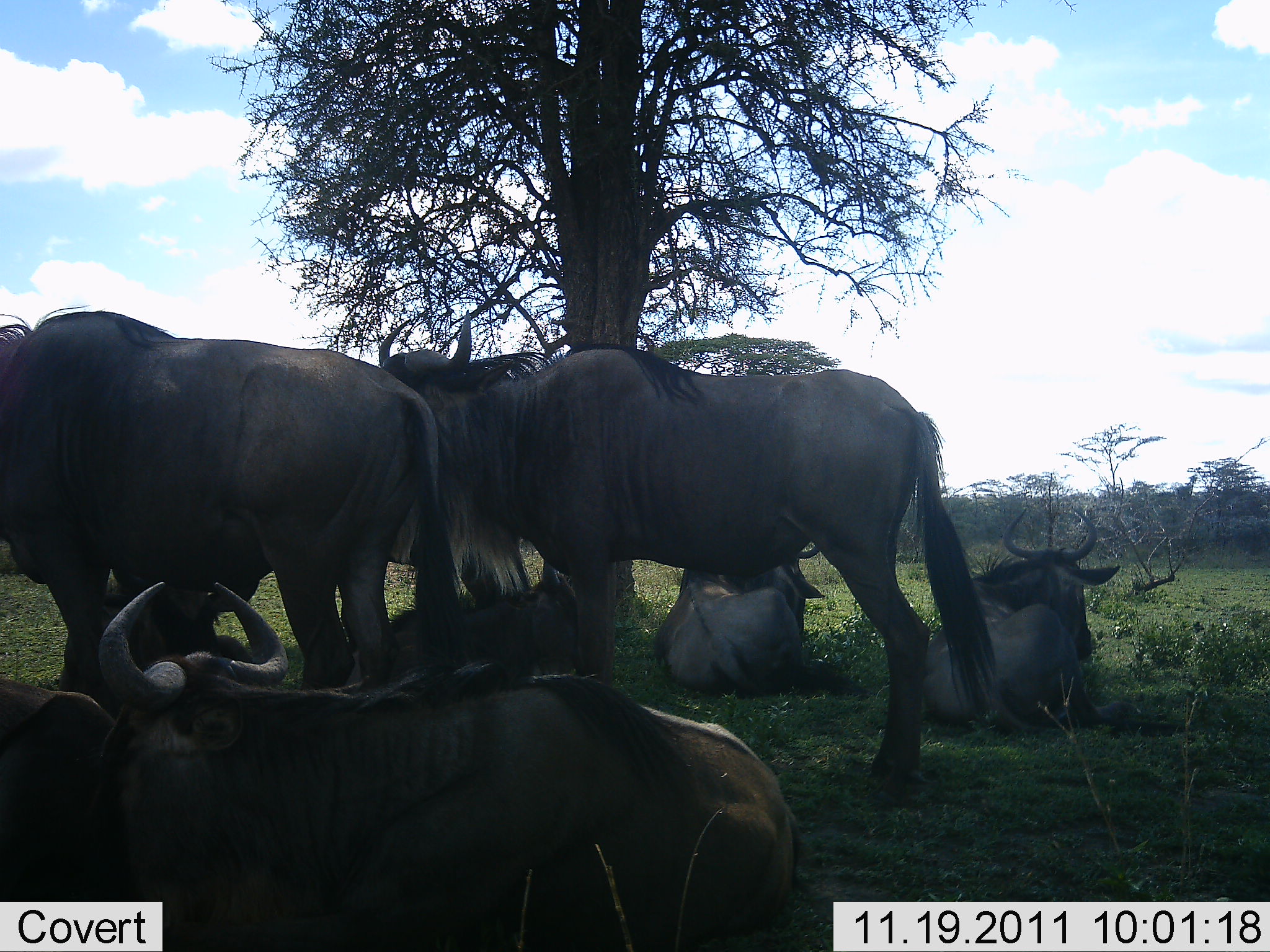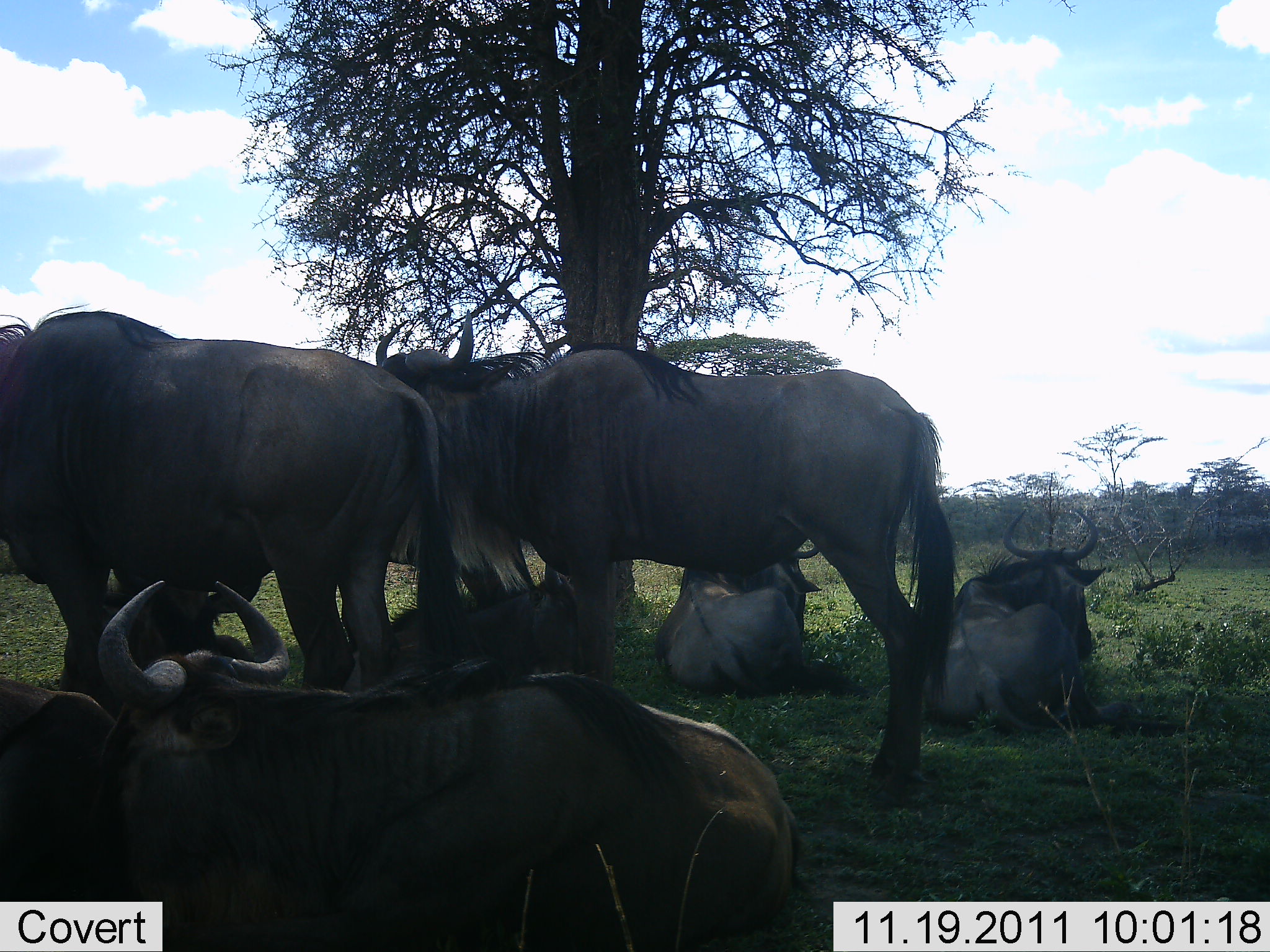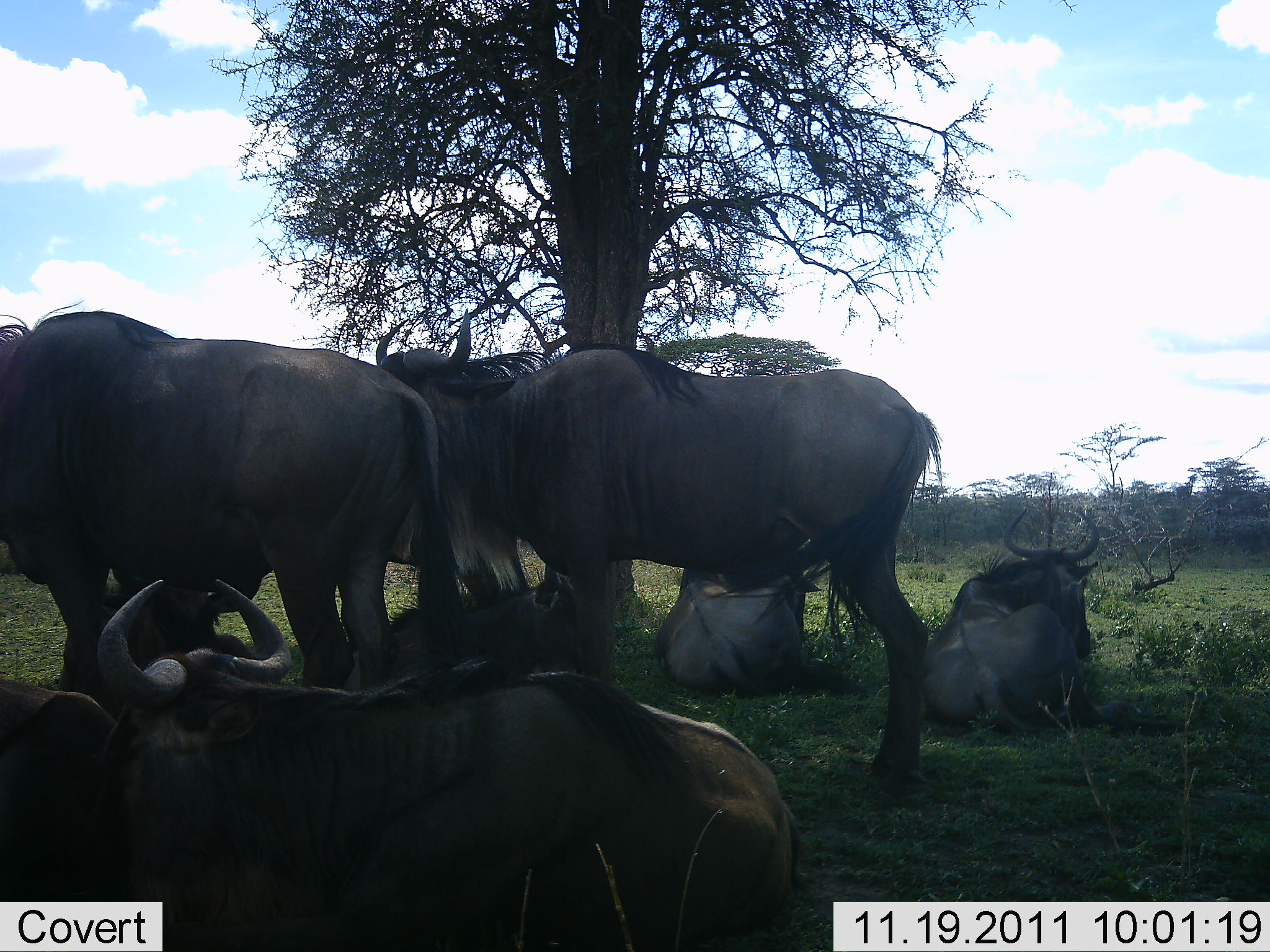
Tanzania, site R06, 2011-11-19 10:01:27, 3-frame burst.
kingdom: Animalia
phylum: Chordata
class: Mammalia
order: Artiodactyla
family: Bovidae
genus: Connochaetes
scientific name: Connochaetes taurinus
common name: blue wildebeest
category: wildebeest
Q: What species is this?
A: Wildebeest (blue wildebeest) (Connochaetes taurinus).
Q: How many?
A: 7.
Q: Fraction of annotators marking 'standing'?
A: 54%.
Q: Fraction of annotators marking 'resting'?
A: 100%.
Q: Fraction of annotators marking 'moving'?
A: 0%.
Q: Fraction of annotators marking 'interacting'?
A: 0%.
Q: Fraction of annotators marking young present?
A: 8%.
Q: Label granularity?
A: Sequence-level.